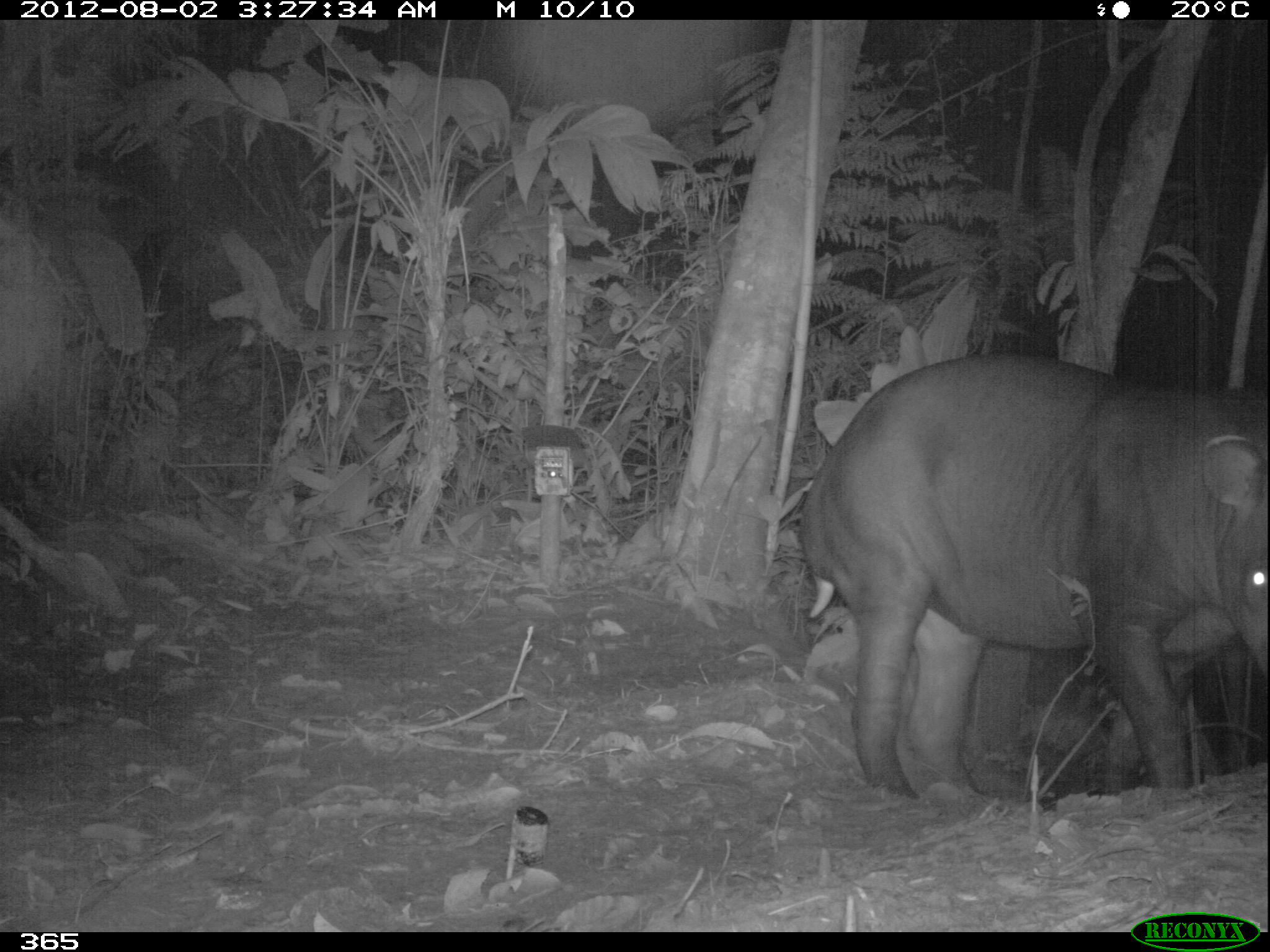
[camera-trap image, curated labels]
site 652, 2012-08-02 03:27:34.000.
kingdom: Animalia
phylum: Chordata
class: Mammalia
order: Perissodactyla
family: Tapiridae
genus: Tapirus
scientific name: Tapirus terrestris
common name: south american tapir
Tapirus terrestris (south american tapir).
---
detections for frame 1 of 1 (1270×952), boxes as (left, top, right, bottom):
tapirus terrestris: (793, 347, 1266, 804)